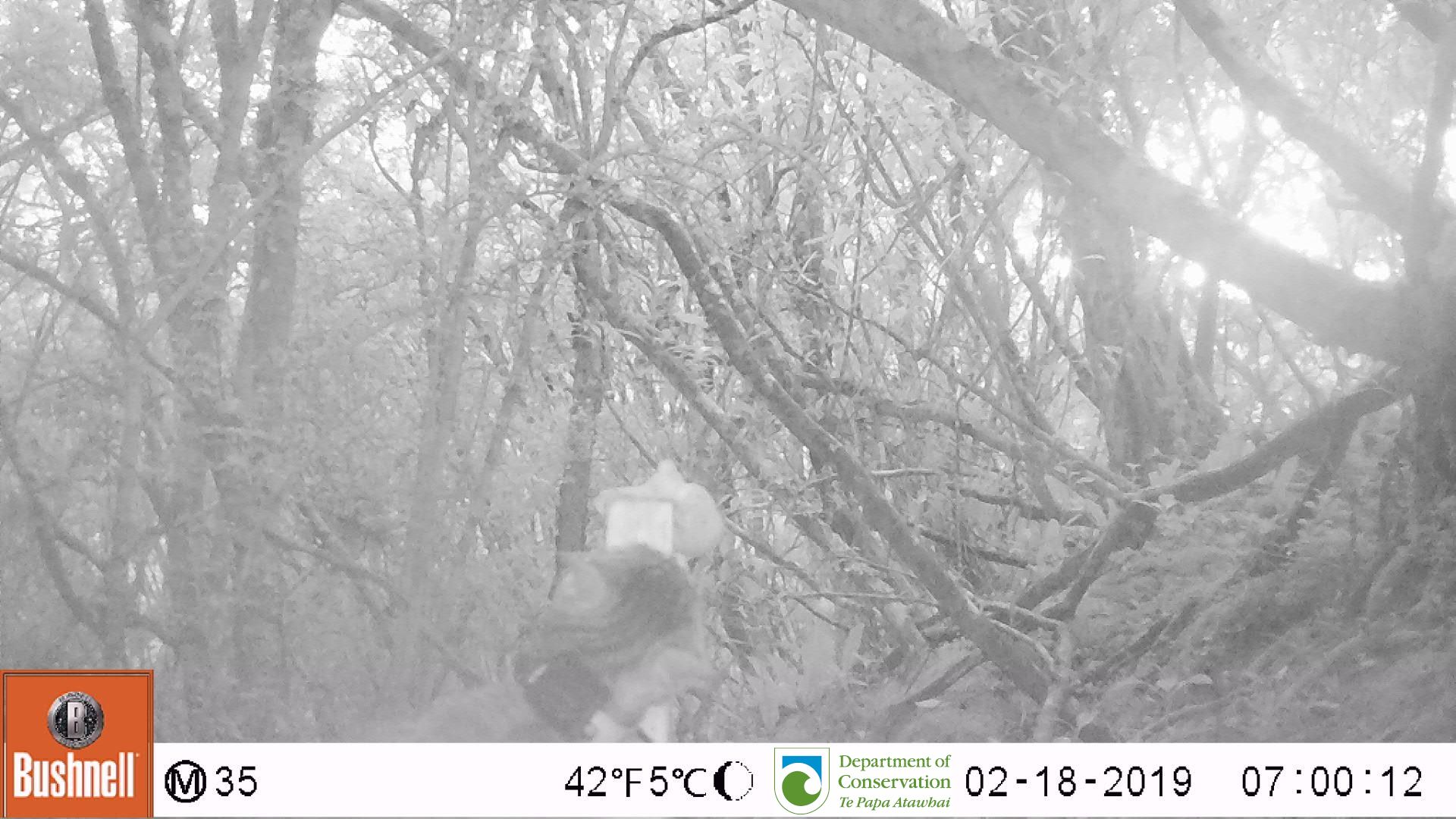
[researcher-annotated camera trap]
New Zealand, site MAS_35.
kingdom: Animalia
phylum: Chordata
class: Mammalia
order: Carnivora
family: Felidae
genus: Felis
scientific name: Felis catus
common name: domestic cat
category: cat